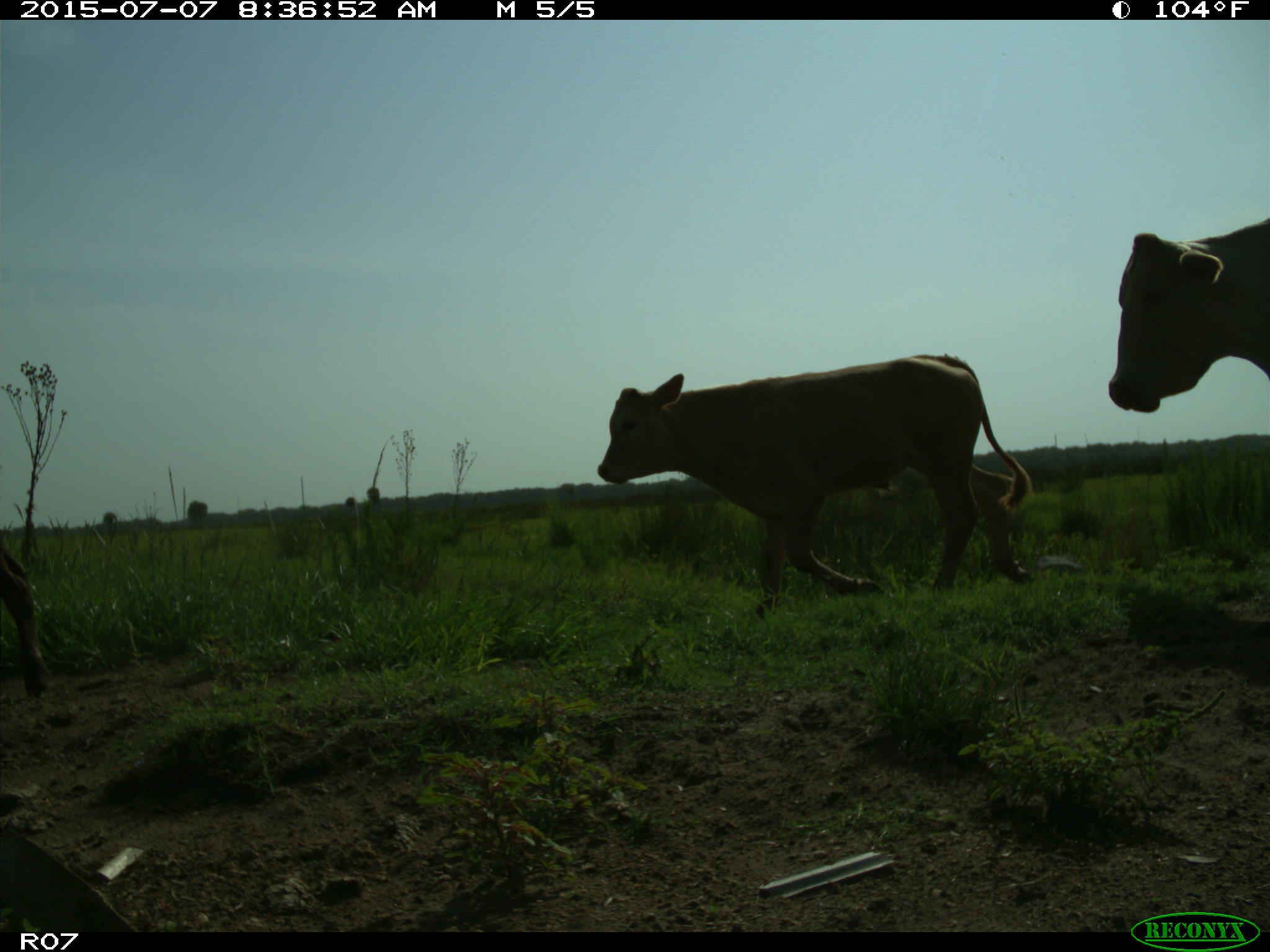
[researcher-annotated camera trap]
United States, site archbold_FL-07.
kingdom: Animalia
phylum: Chordata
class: Mammalia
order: Artiodactyla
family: Bovidae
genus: Bos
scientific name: Bos taurus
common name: domestic cow